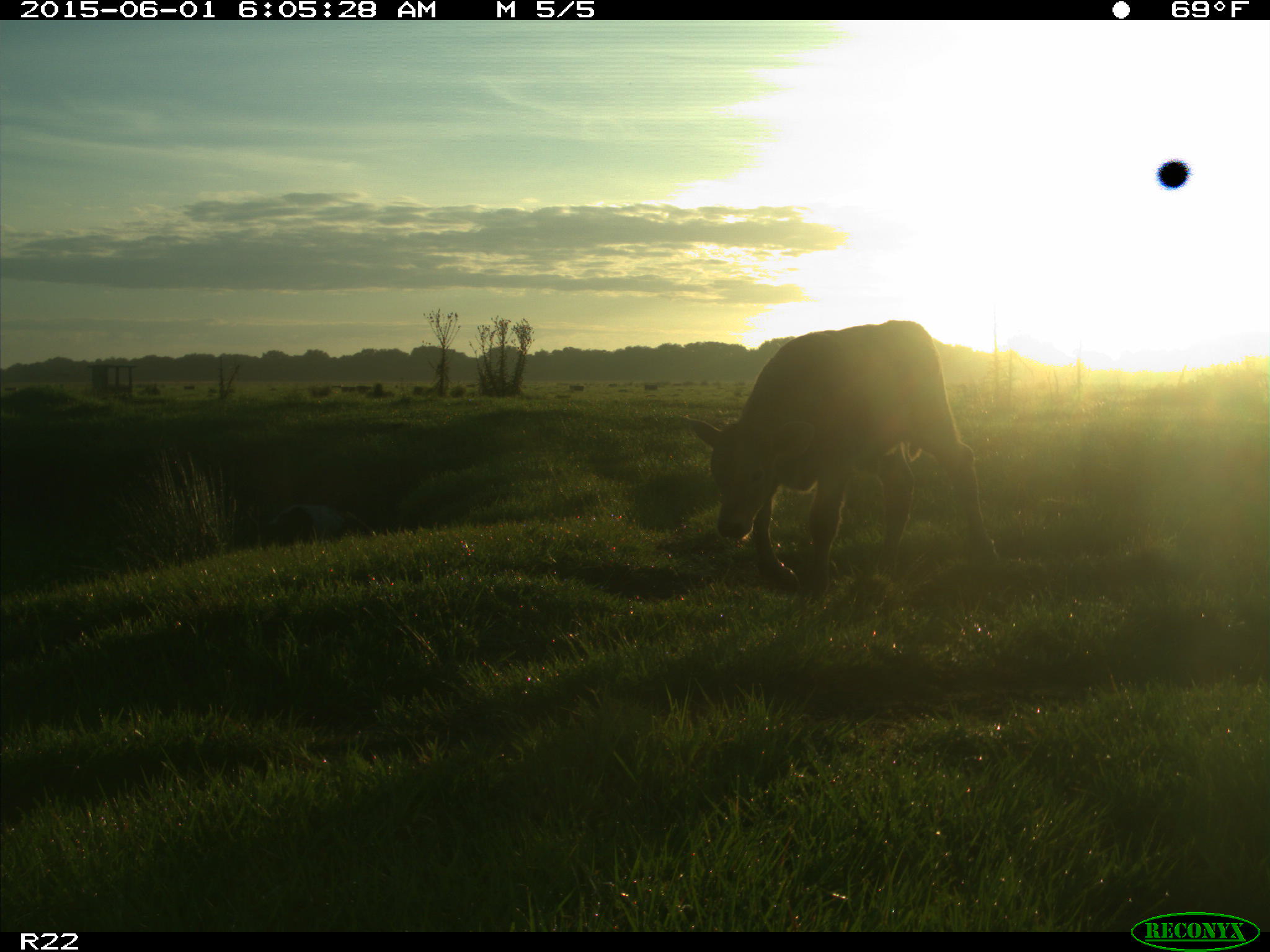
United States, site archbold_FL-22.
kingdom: Animalia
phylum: Chordata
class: Mammalia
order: Artiodactyla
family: Bovidae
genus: Bos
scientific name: Bos taurus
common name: domestic cow